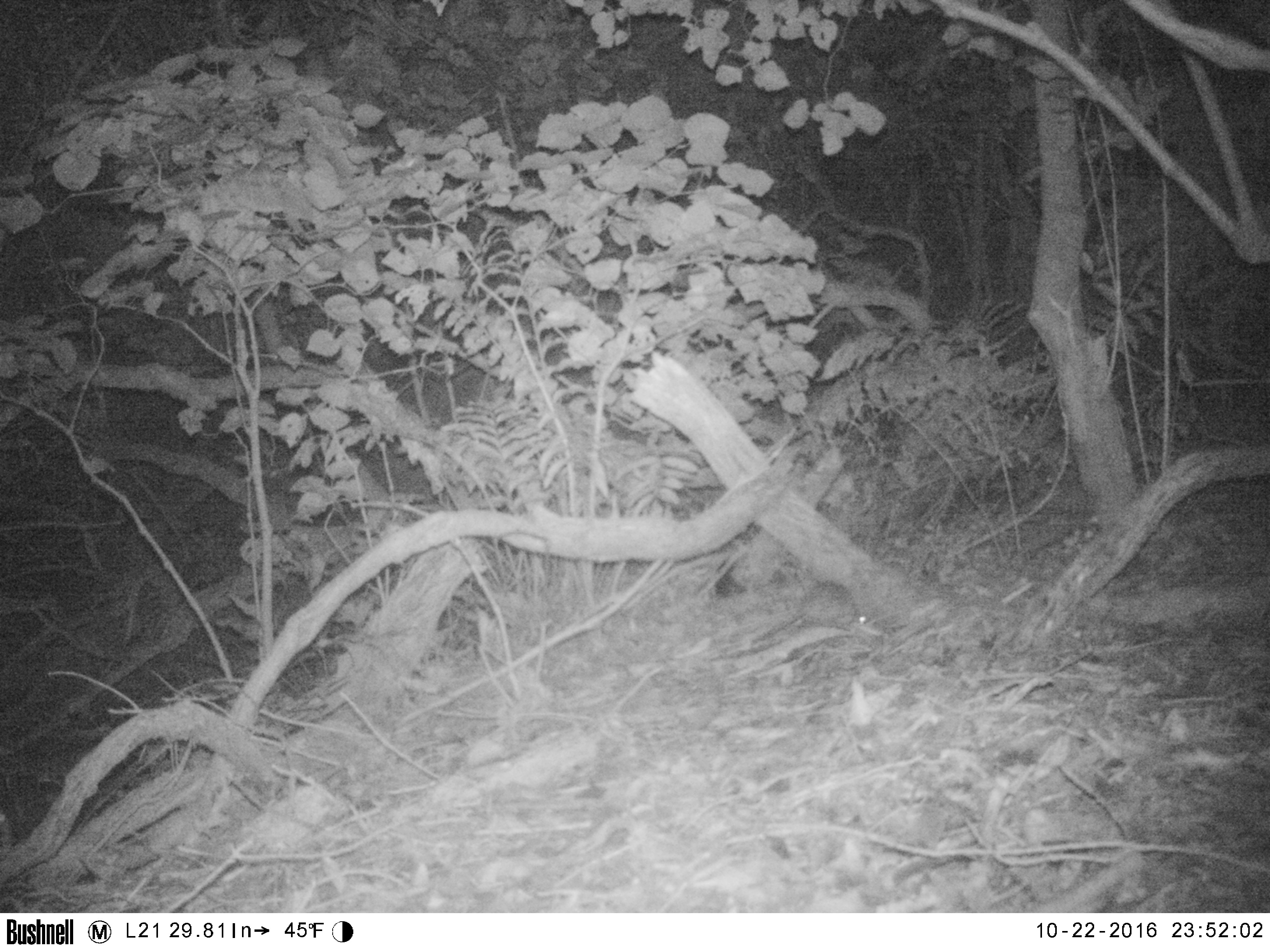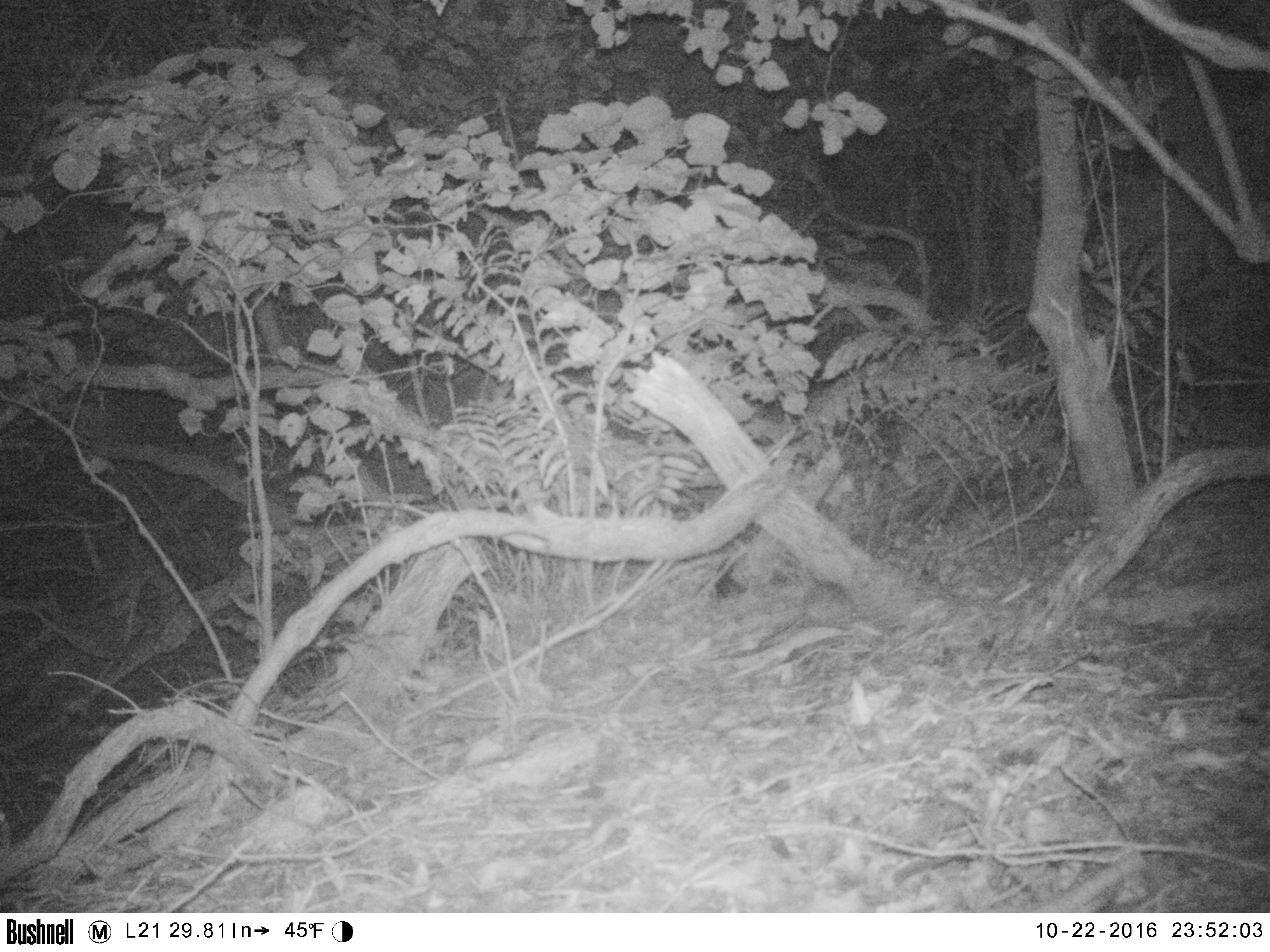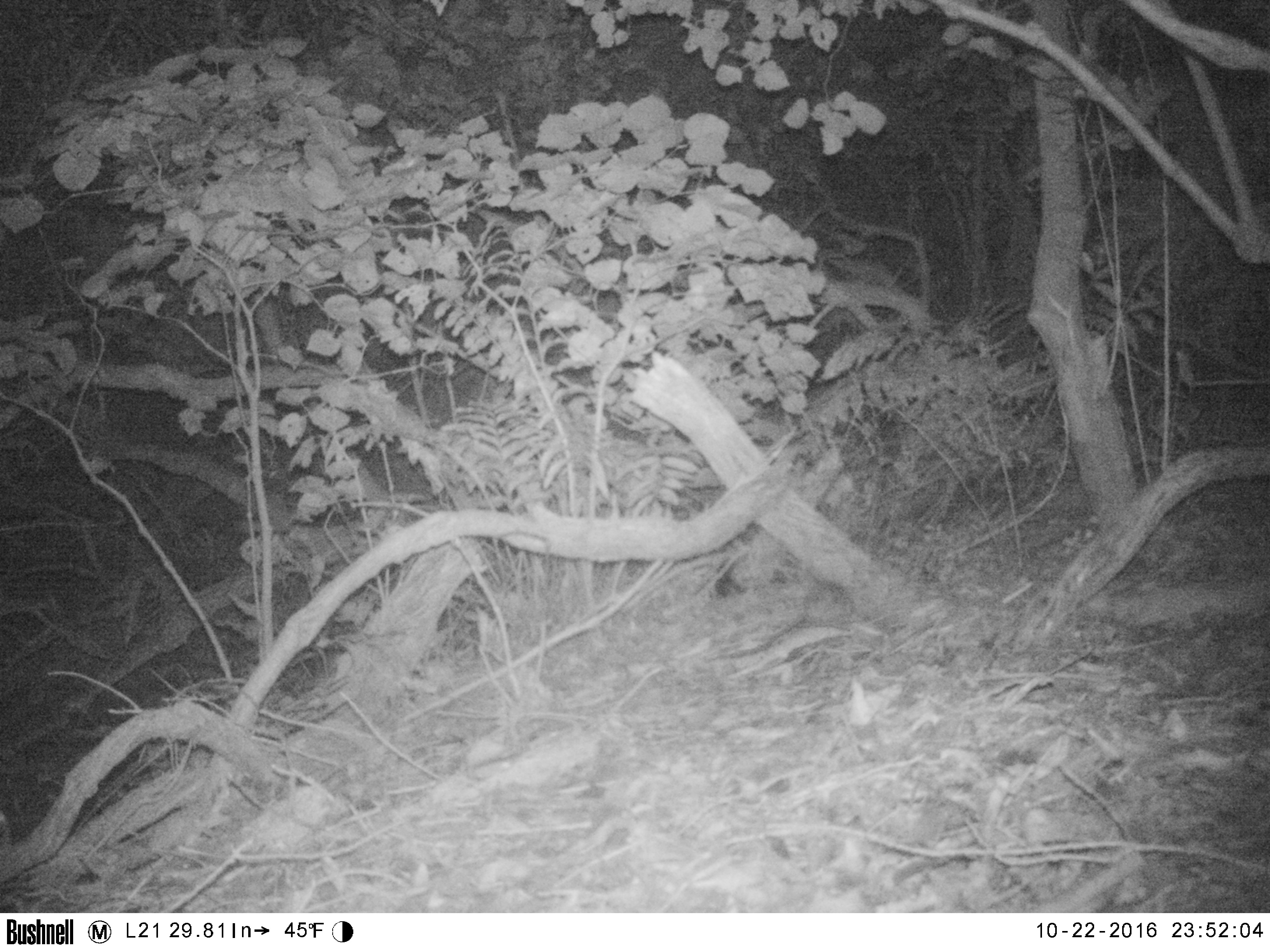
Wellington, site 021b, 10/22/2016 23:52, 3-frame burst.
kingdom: Animalia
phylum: Chordata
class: Mammalia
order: Rodentia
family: Muridae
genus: Rattus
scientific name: Rattus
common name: rat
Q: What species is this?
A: Rat (Rattus).